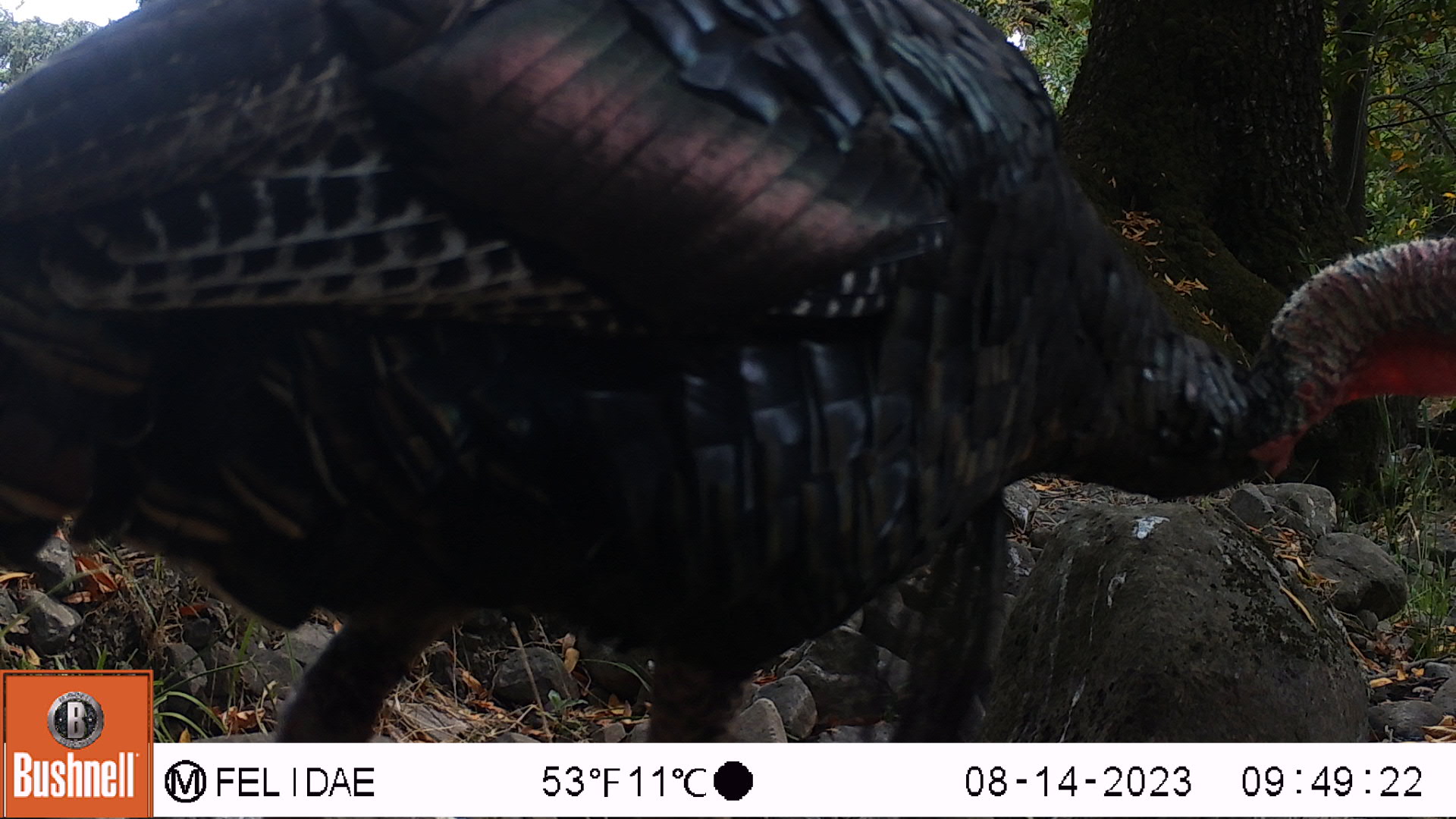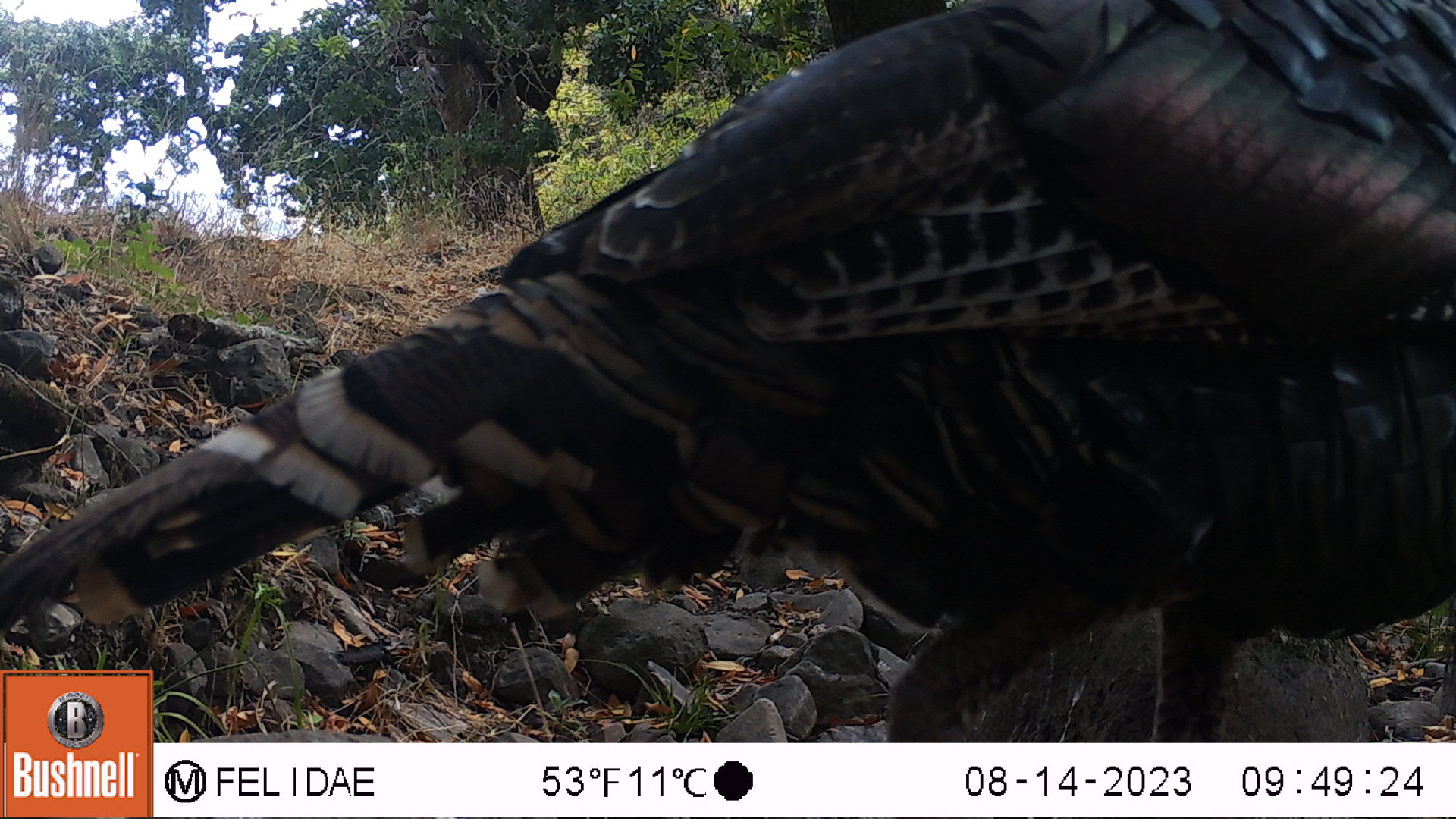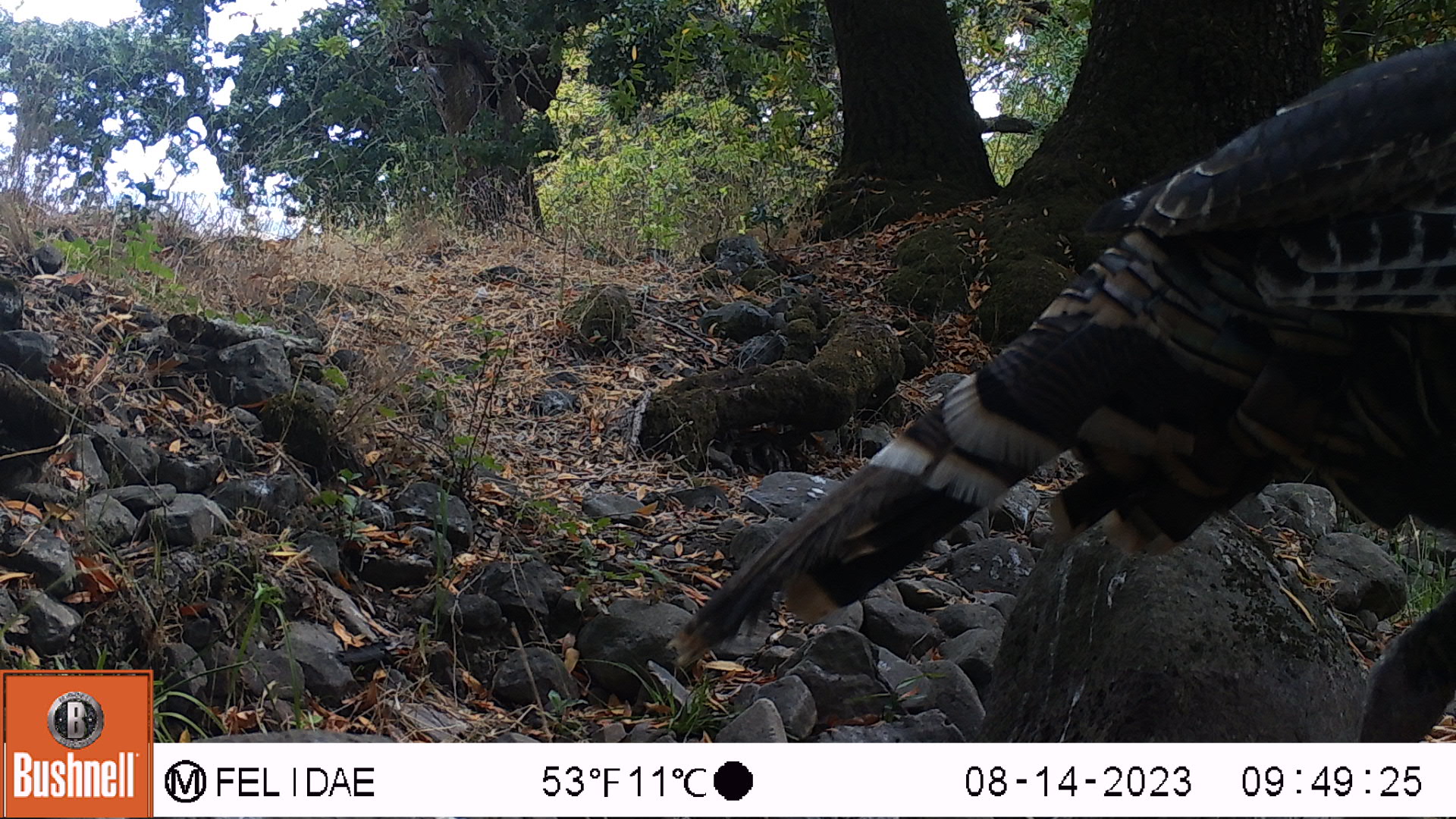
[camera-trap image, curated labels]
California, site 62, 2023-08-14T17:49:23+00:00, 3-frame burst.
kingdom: Animalia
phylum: Chordata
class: Aves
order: Galliformes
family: Phasianidae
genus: Meleagris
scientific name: Meleagris gallopavo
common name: turkey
Turkey (Meleagris gallopavo).